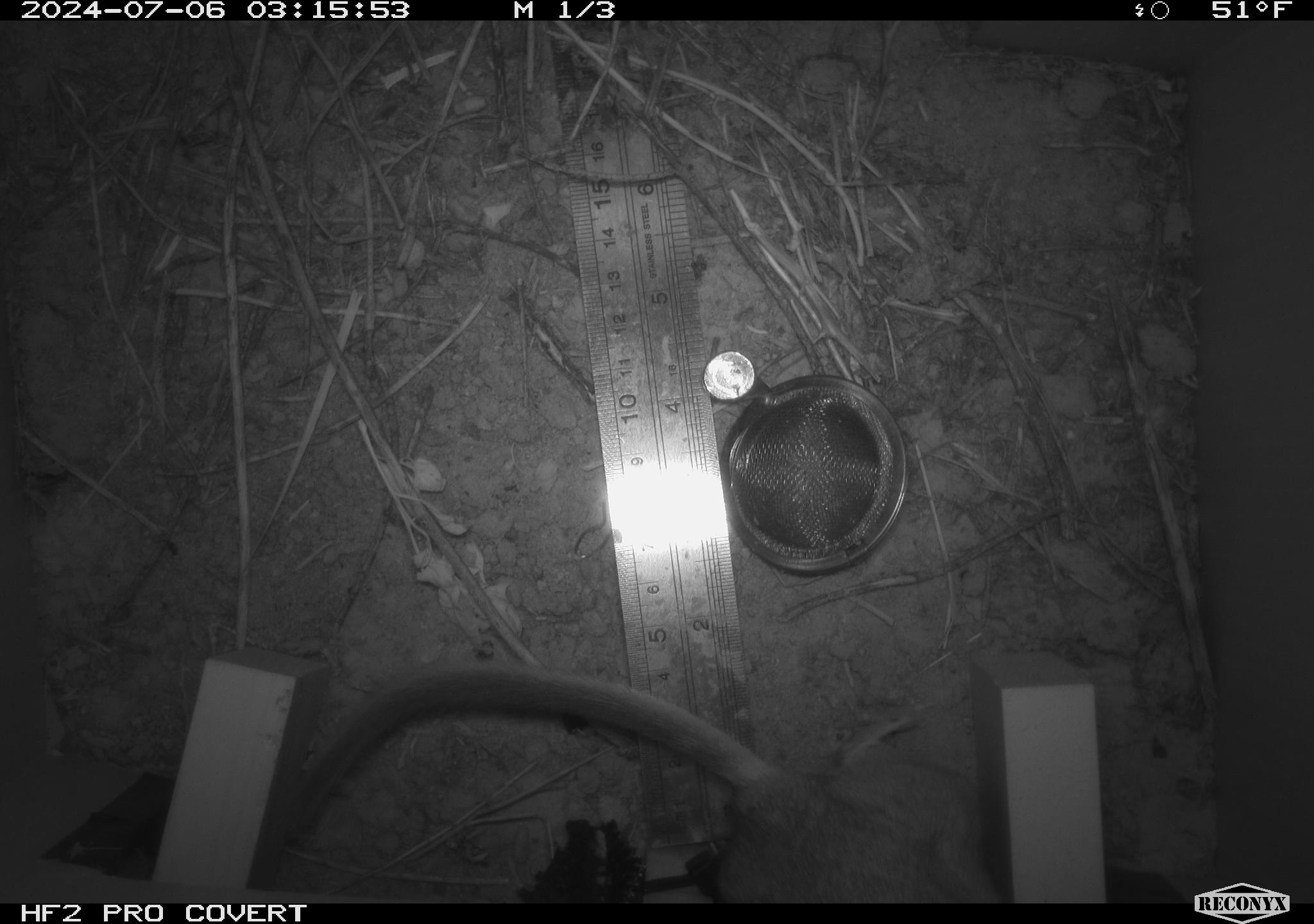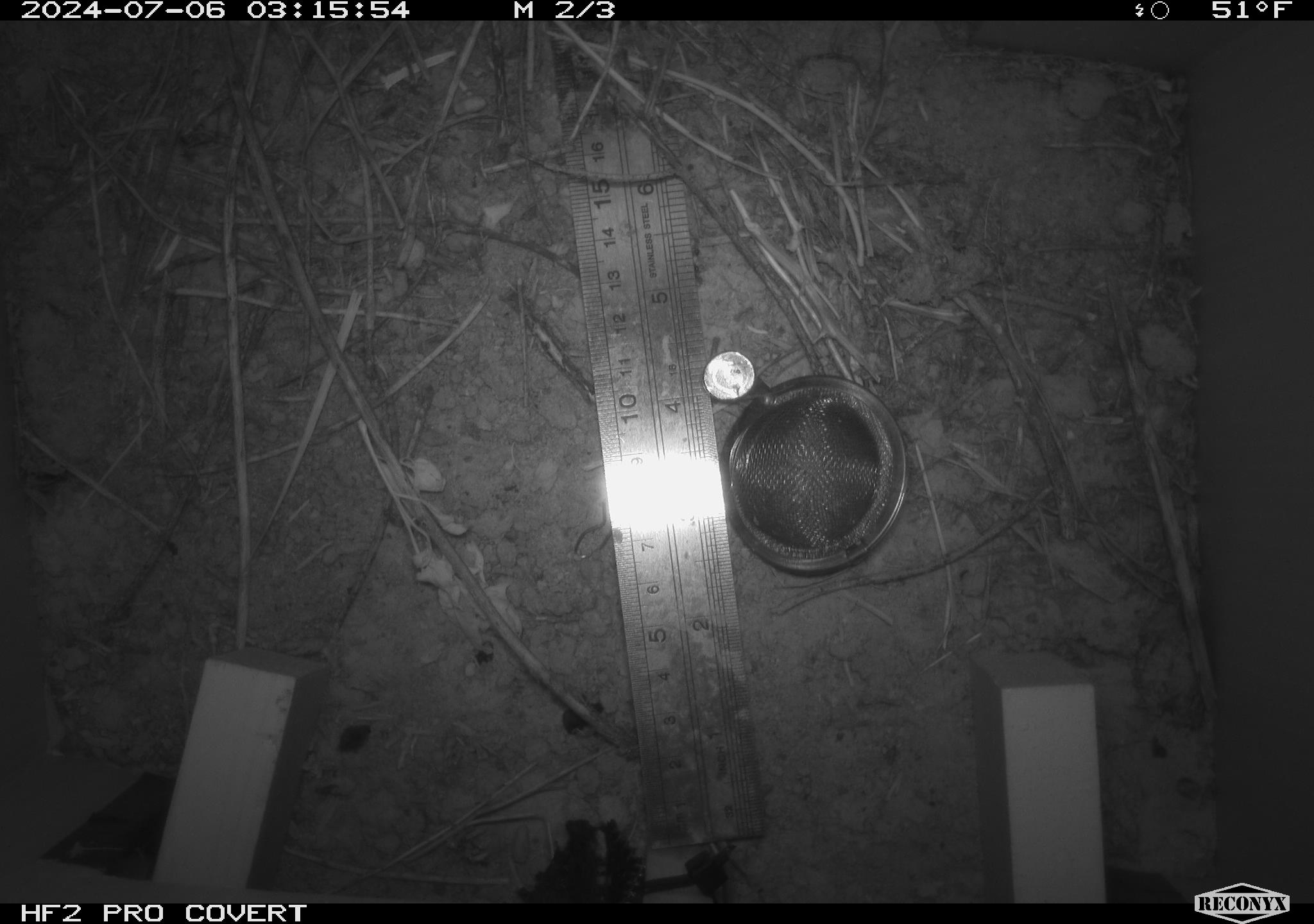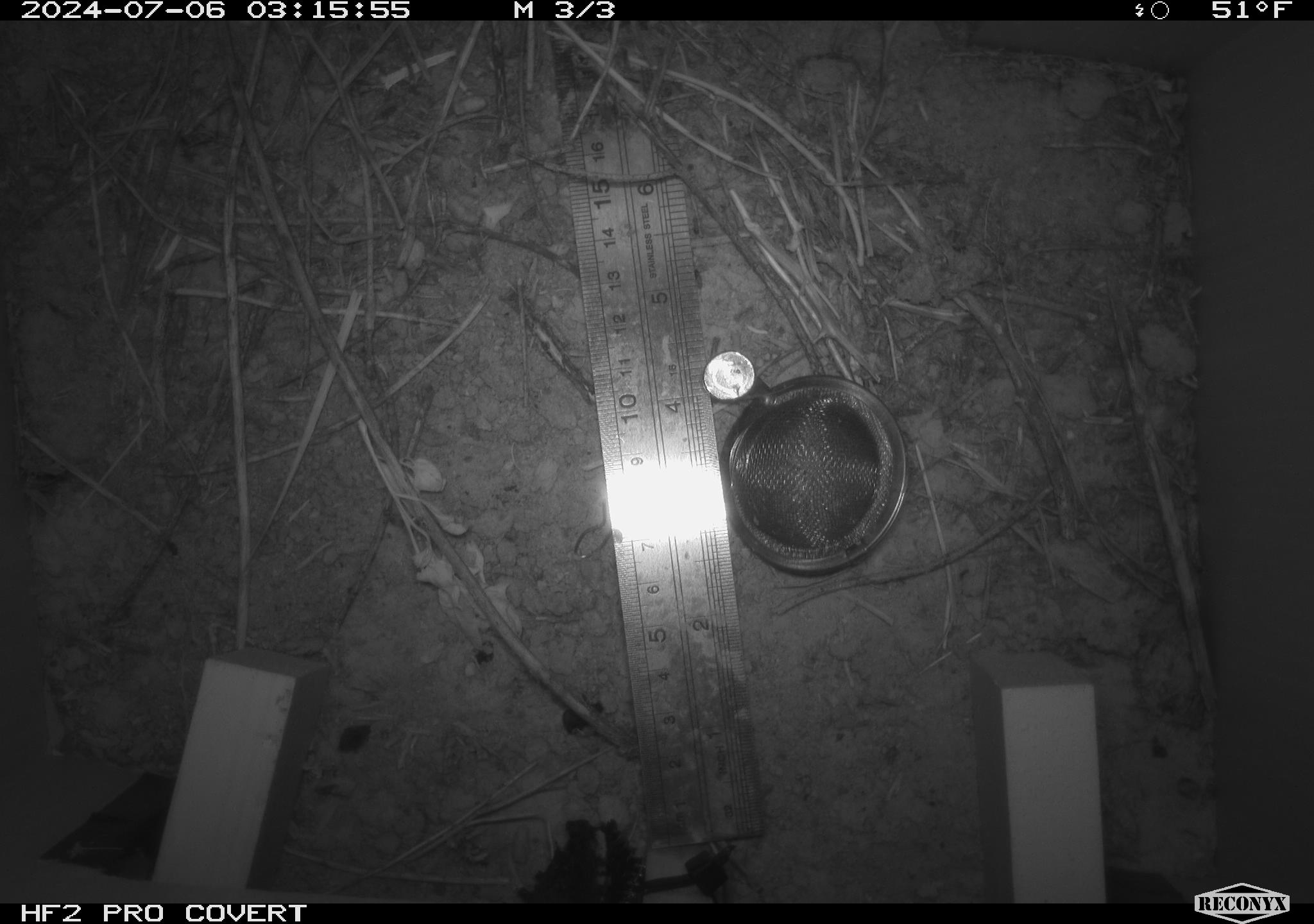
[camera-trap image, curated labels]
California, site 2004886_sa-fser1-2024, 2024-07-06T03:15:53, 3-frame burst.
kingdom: Animalia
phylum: Chordata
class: Mammalia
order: Rodentia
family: Cricetidae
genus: Neotoma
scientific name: Neotoma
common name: pack rat or woodrat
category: neotoma species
Neotoma species (pack rat or woodrat) (Neotoma).